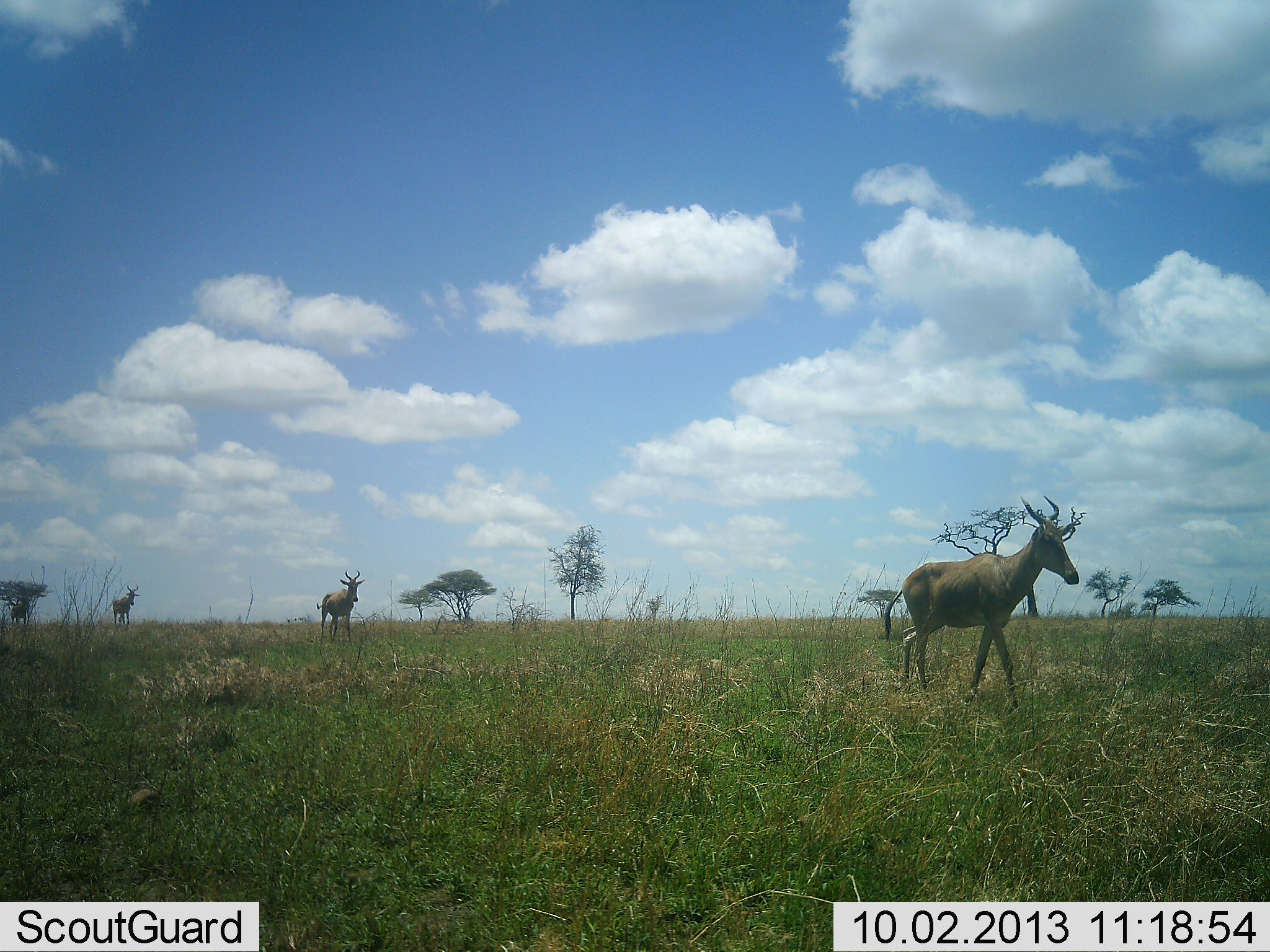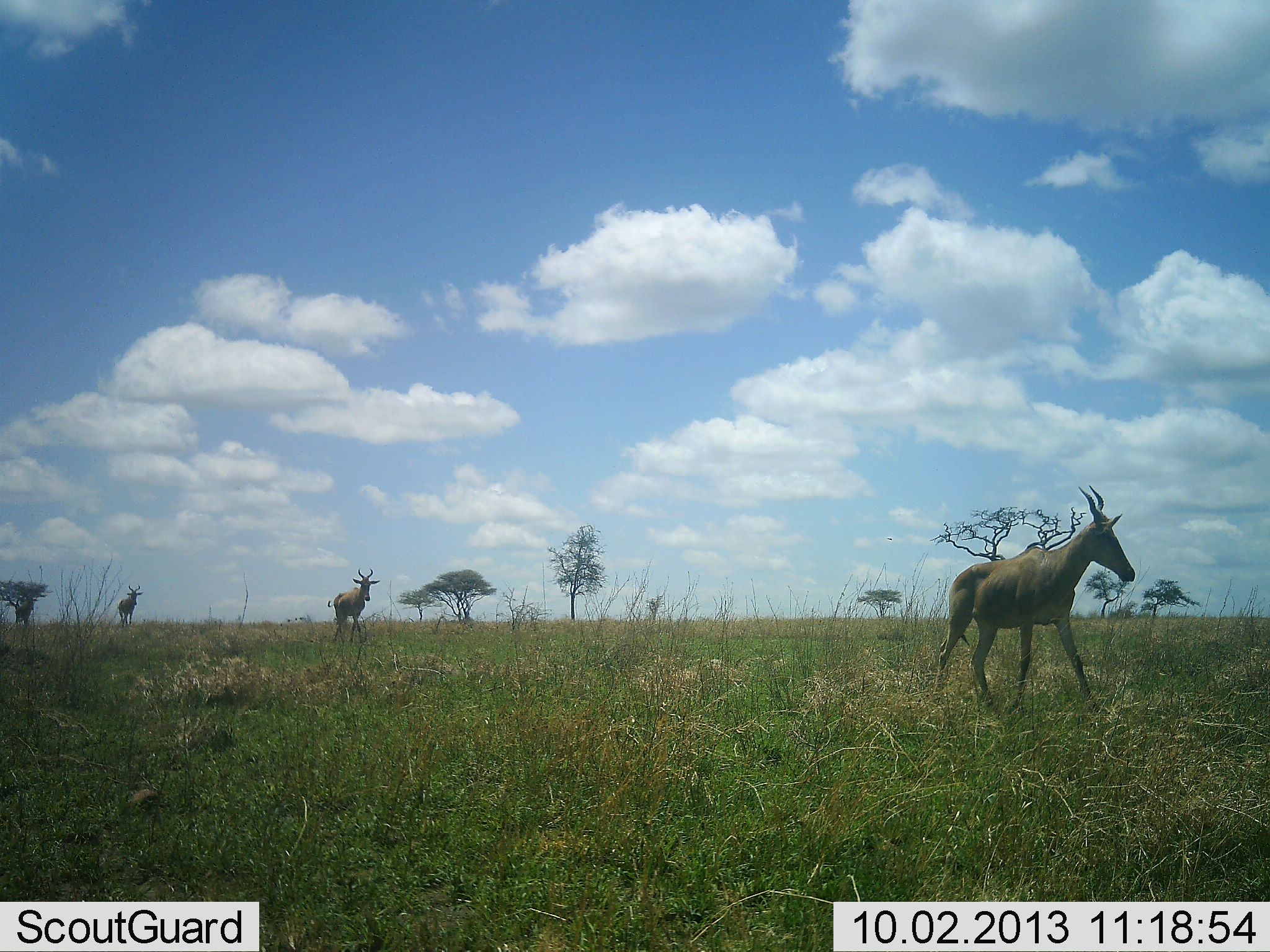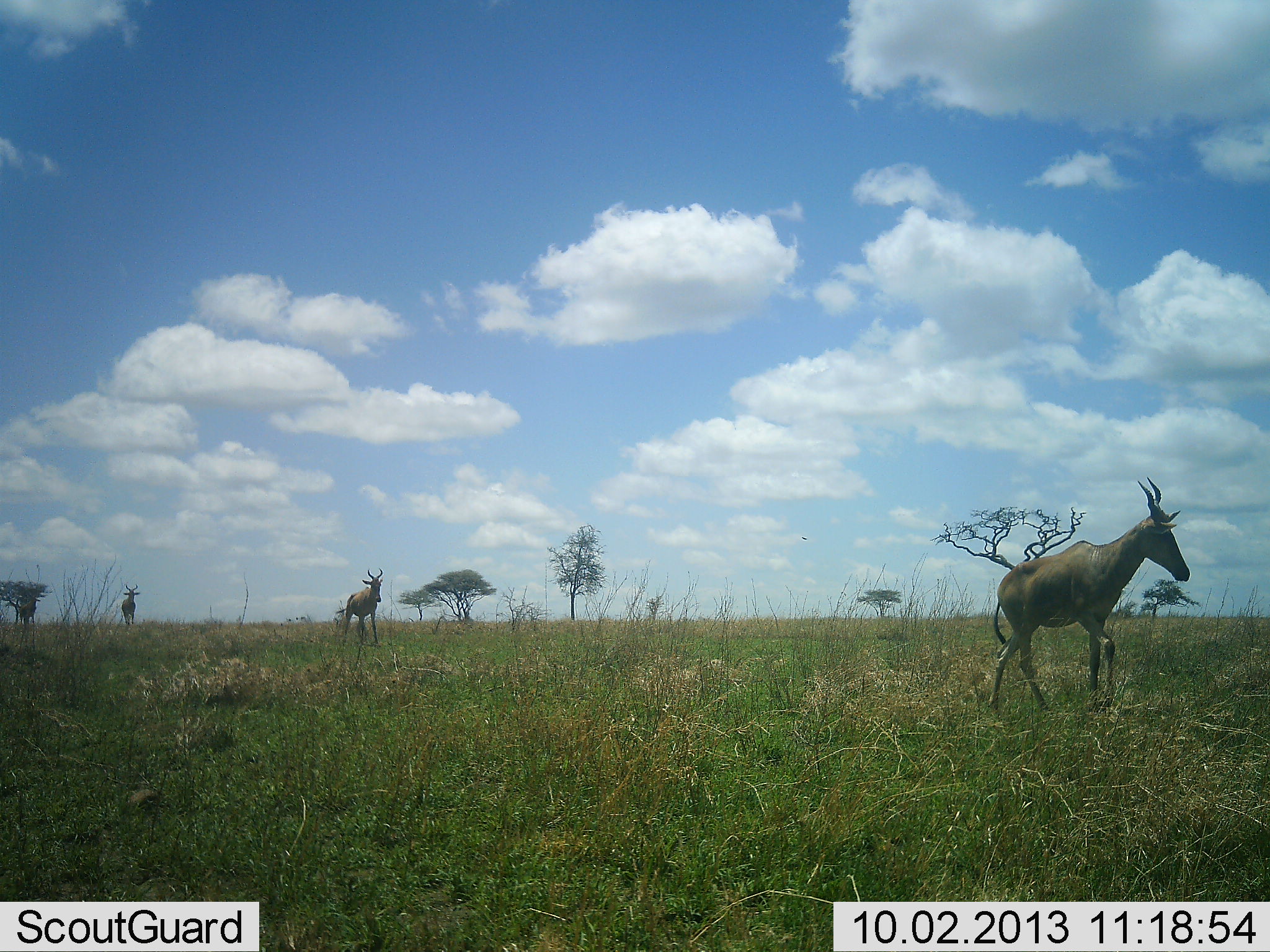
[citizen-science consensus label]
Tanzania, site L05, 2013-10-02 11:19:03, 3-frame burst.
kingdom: Animalia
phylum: Chordata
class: Mammalia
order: Artiodactyla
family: Bovidae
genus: Alcelaphus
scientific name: Alcelaphus buselaphus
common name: hartebeest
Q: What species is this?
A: Hartebeest (Alcelaphus buselaphus).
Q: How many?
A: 4.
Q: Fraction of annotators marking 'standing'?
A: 0%.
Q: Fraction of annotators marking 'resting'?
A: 0%.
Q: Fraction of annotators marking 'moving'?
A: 100%.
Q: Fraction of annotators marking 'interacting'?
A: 0%.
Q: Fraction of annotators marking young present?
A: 0%.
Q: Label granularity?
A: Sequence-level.